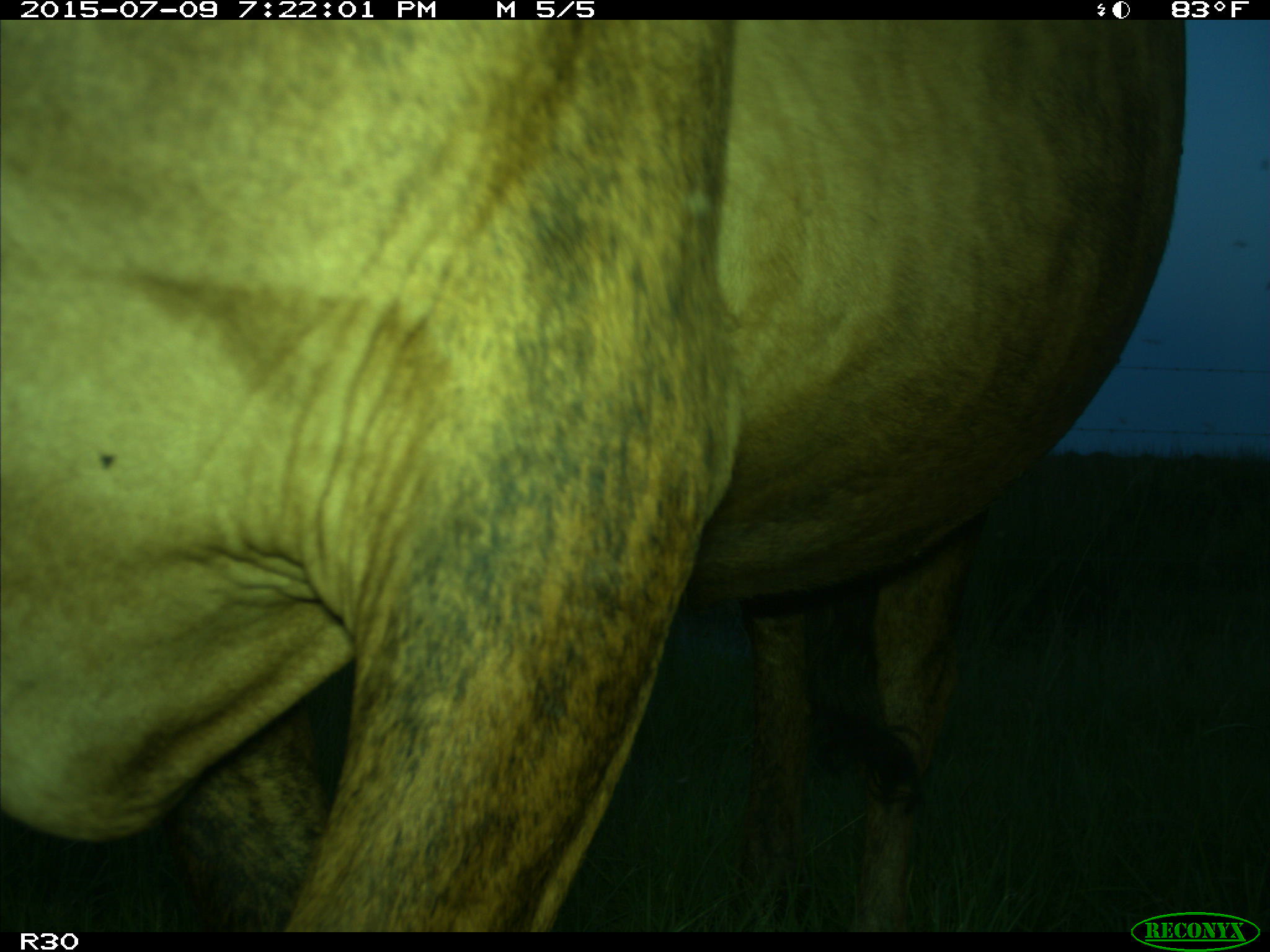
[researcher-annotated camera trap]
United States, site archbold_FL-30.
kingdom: Animalia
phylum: Chordata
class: Mammalia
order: Artiodactyla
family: Bovidae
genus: Bos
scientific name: Bos taurus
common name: domestic cow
Bos taurus (domestic cow).